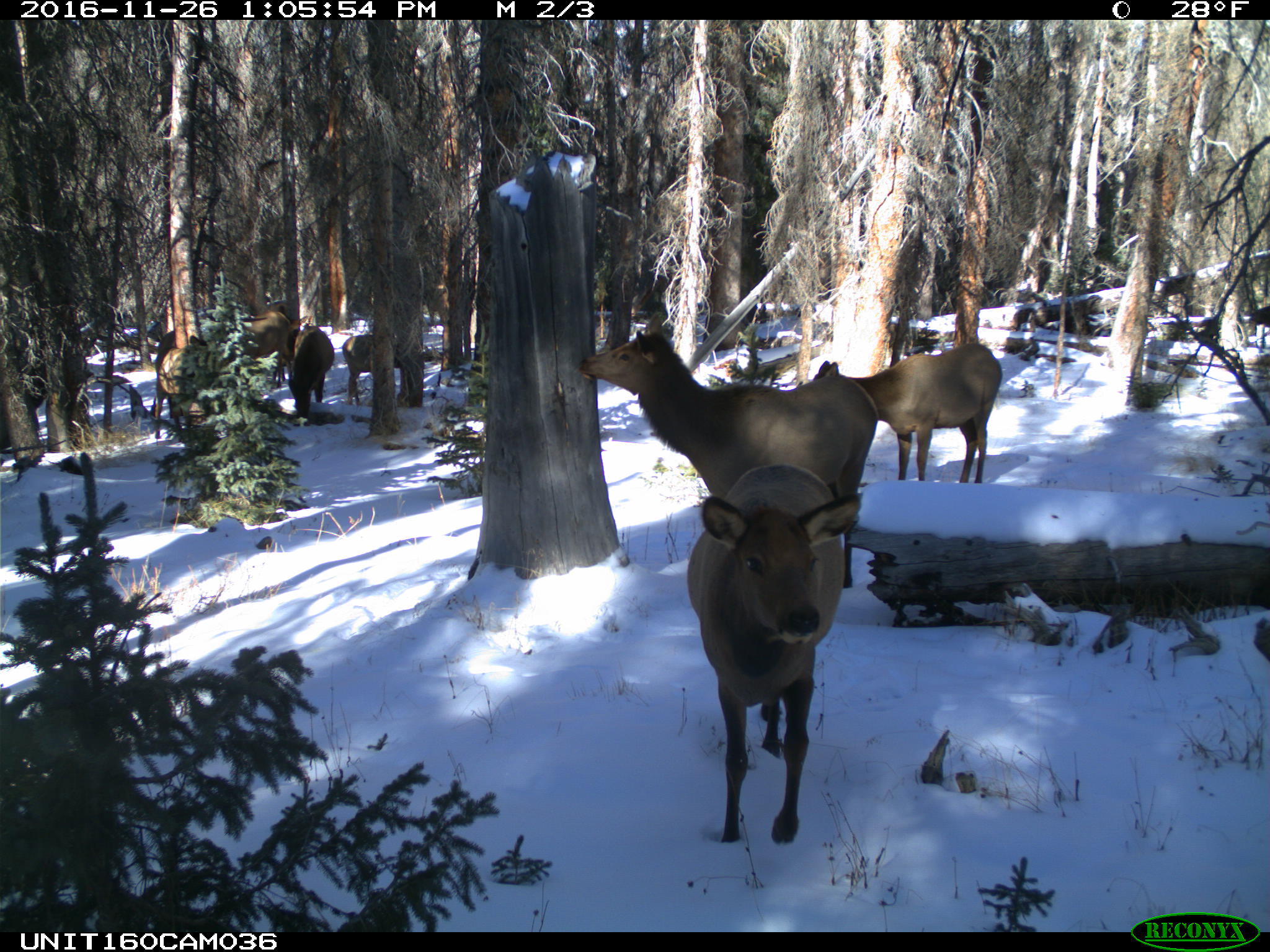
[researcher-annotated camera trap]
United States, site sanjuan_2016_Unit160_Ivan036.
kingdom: Animalia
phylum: Chordata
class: Mammalia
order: Artiodactyla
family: Cervidae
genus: Cervus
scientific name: Cervus elaphus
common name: red deer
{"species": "Cervus elaphus (red deer)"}